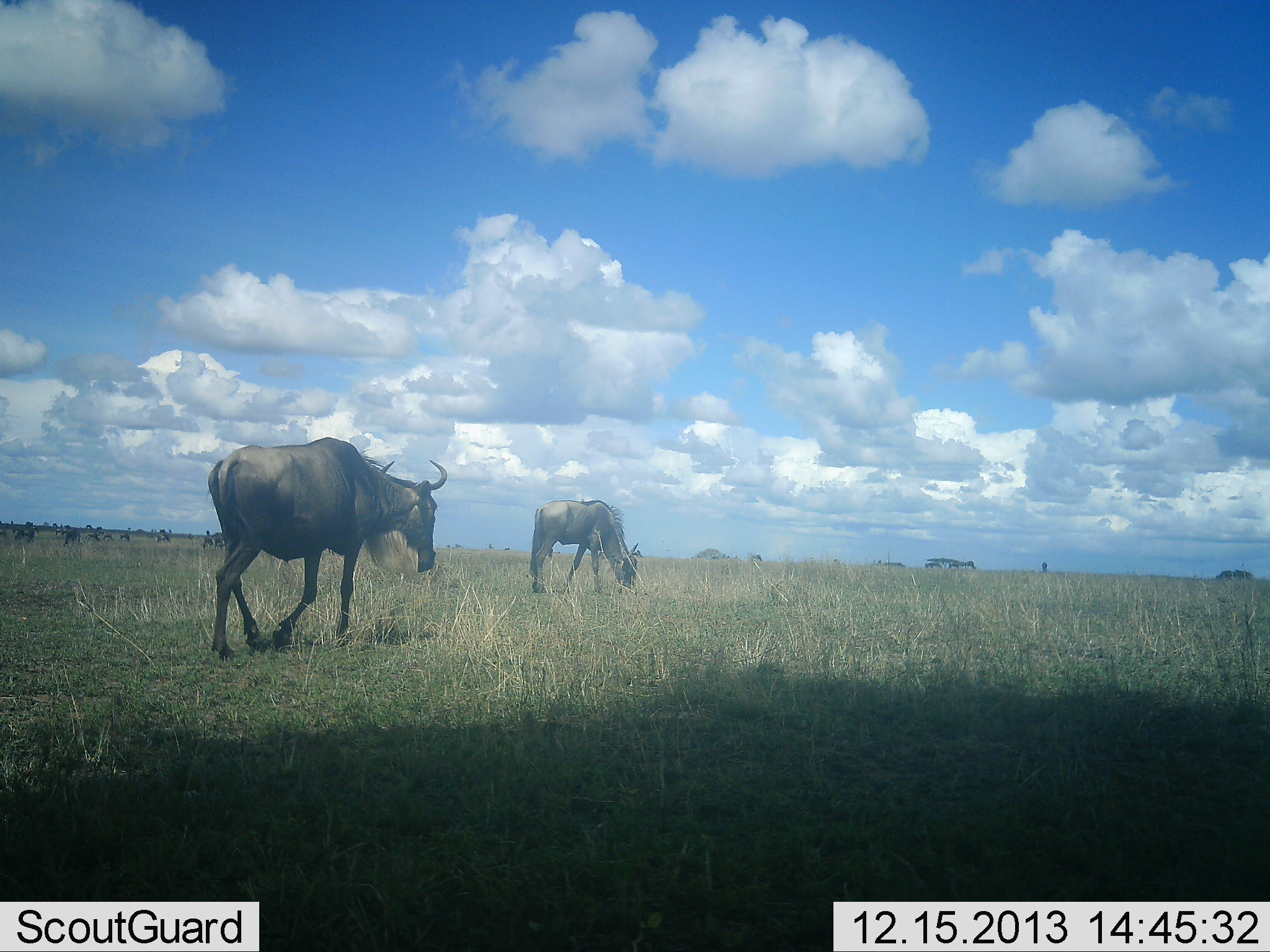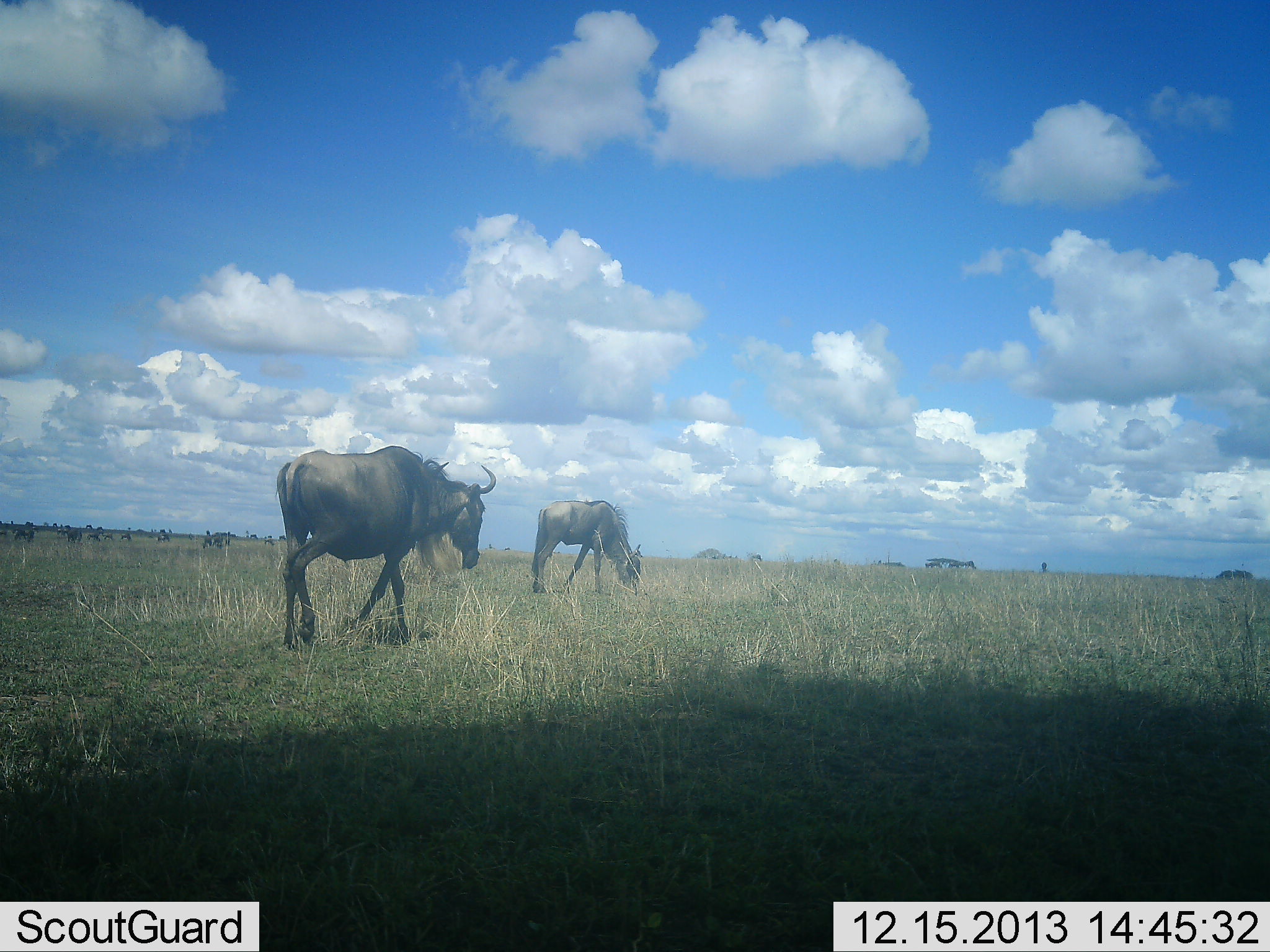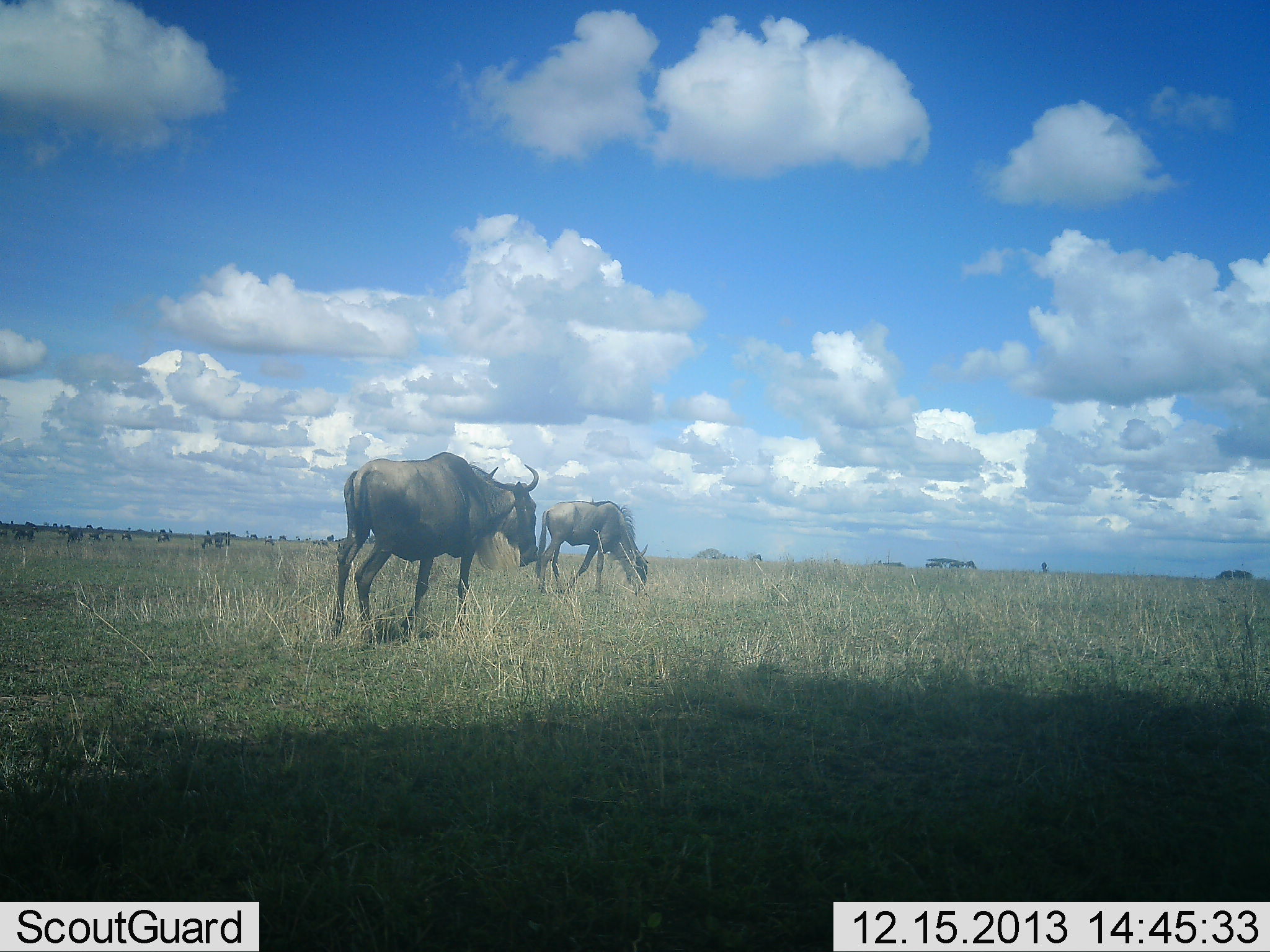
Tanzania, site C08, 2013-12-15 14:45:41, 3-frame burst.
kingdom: Animalia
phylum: Chordata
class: Mammalia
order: Artiodactyla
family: Bovidae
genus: Connochaetes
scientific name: Connochaetes taurinus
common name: blue wildebeest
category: wildebeest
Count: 9.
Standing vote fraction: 30%.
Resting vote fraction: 0%.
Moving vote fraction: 70%.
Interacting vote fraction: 0%.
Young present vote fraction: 0%.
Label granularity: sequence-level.